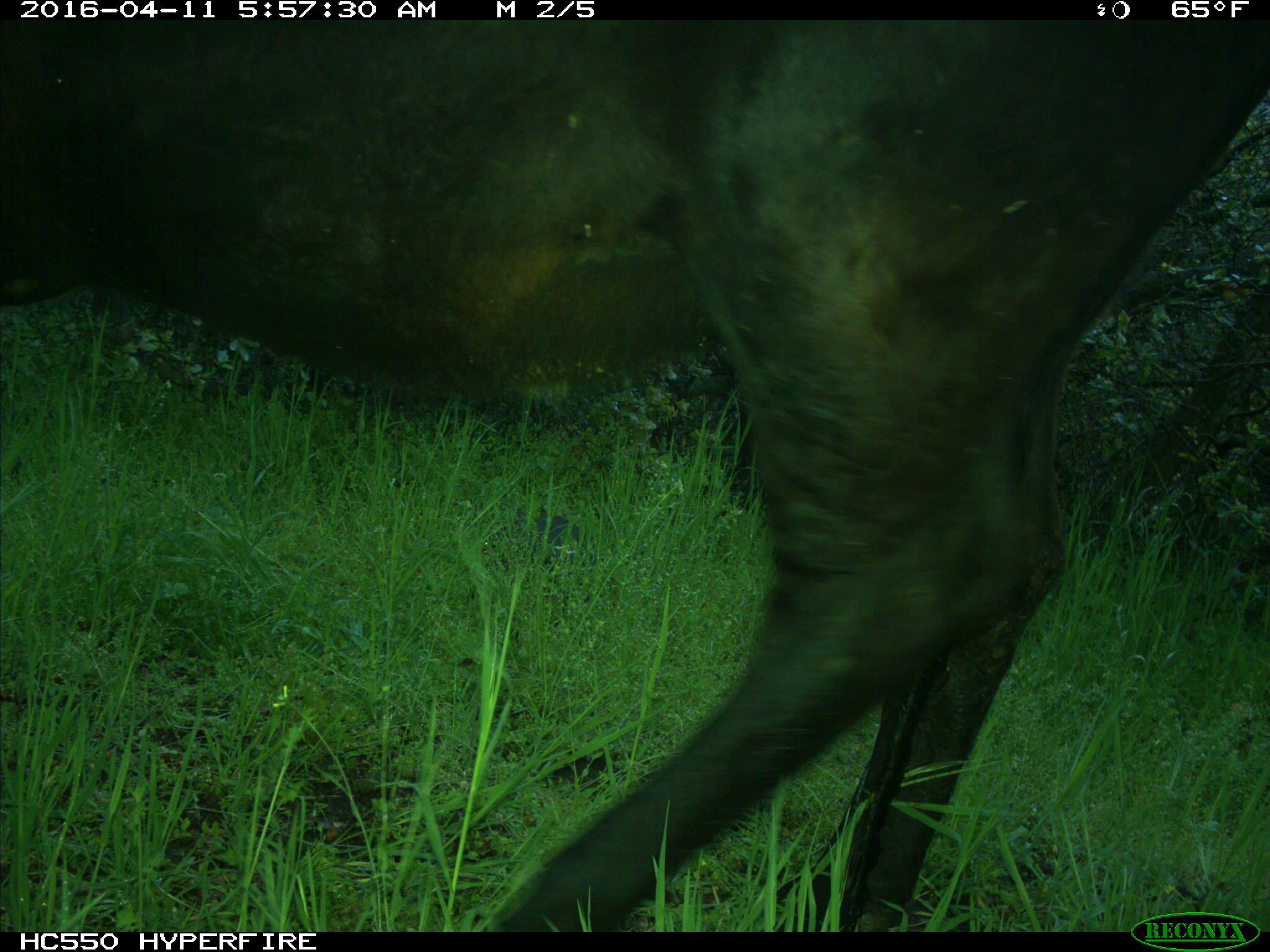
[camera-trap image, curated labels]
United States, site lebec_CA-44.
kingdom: Animalia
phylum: Chordata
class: Mammalia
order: Artiodactyla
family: Bovidae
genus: Bos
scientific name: Bos taurus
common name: domestic cow